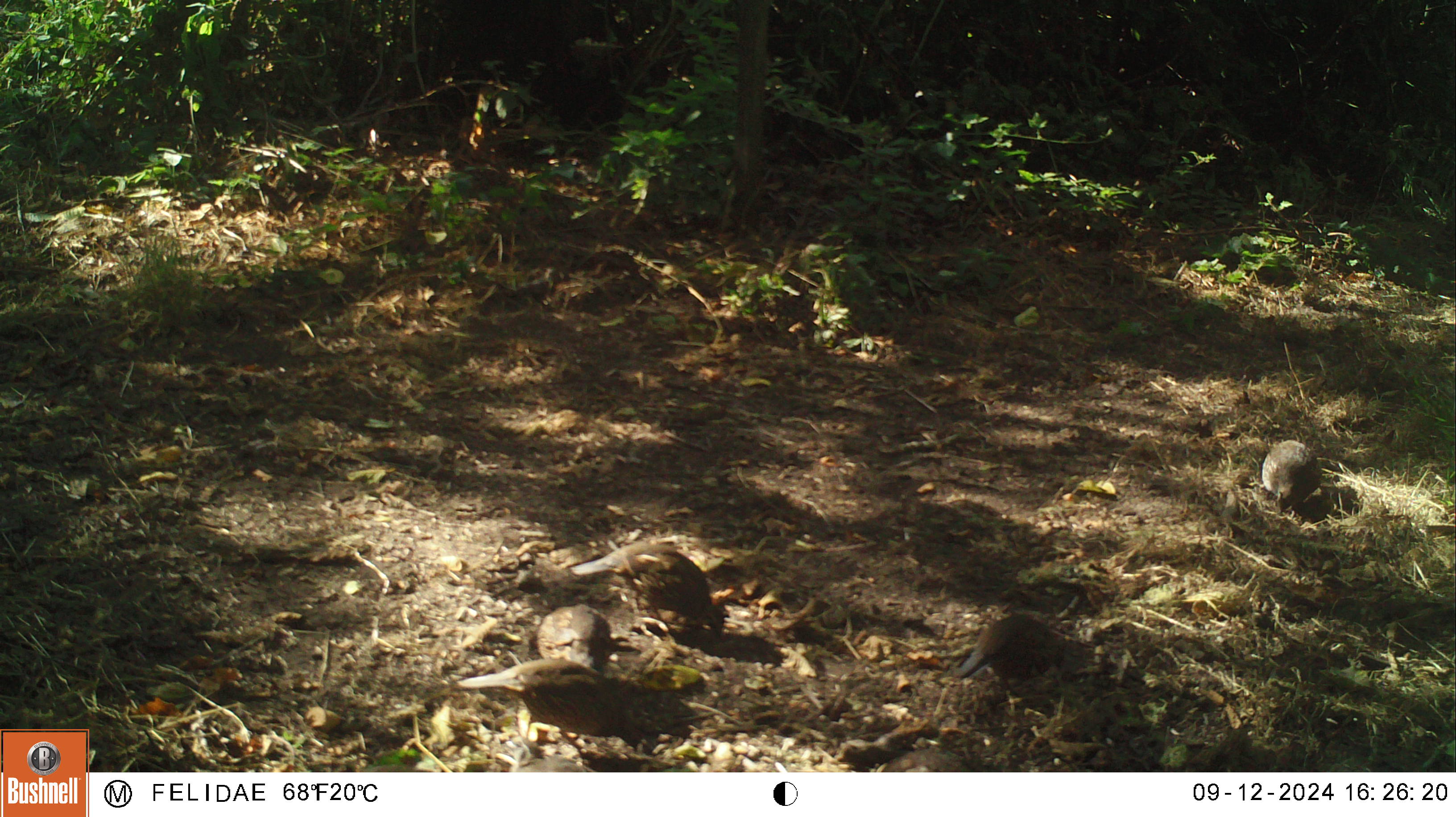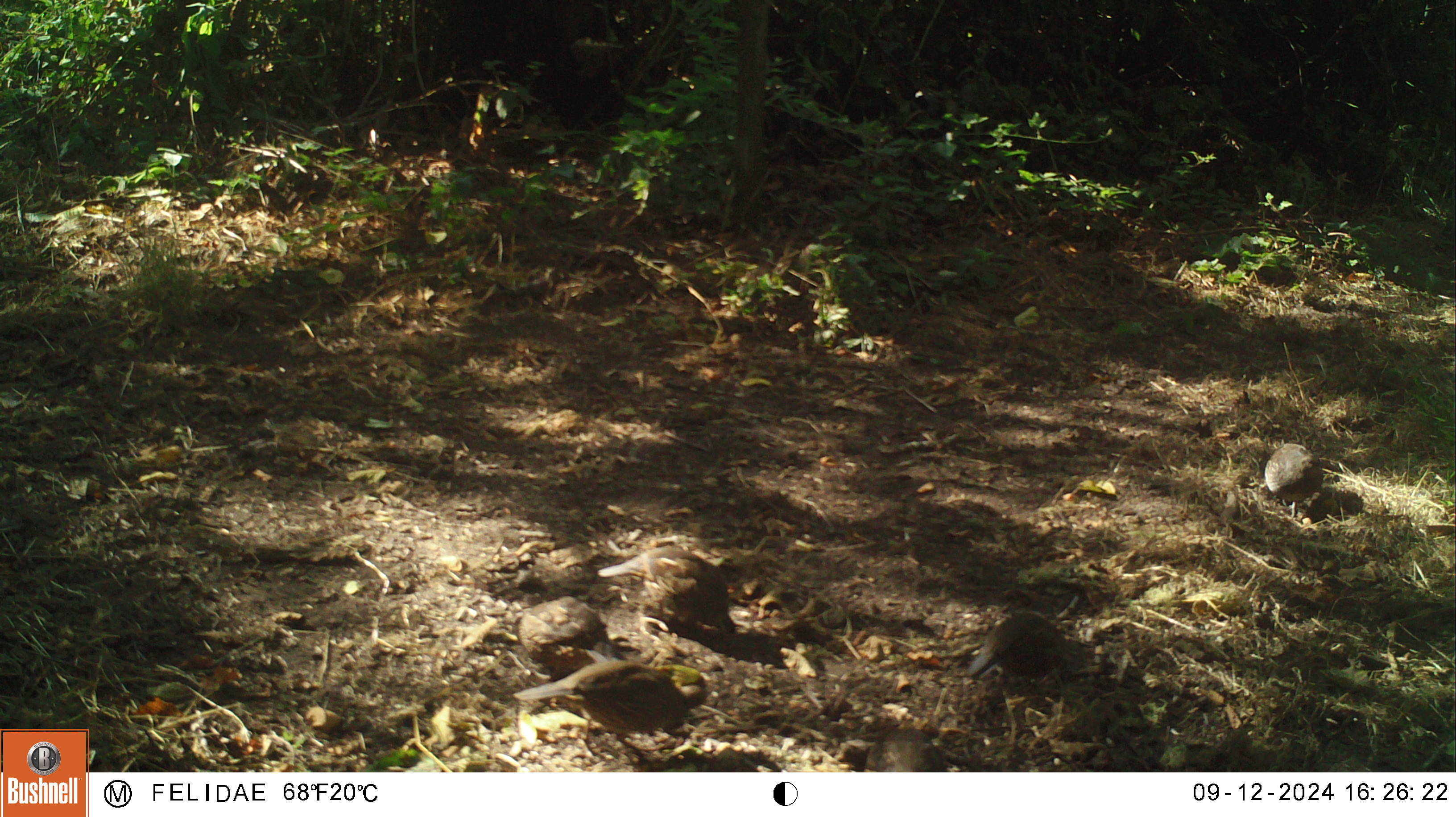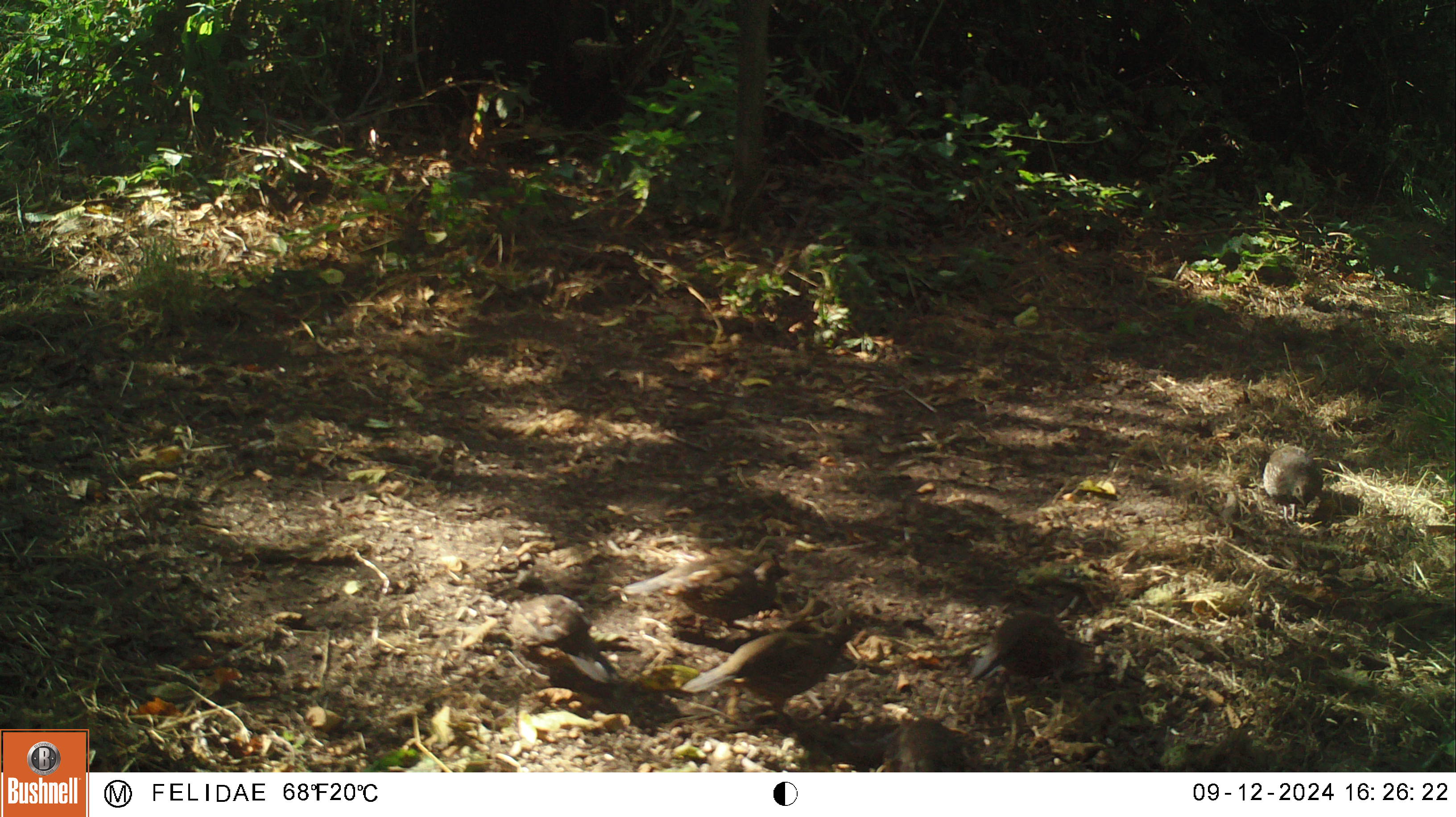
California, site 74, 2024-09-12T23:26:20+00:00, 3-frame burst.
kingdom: Animalia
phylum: Chordata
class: Aves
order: Galliformes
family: Odontophoridae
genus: Callipepla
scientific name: Callipepla californica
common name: california quail